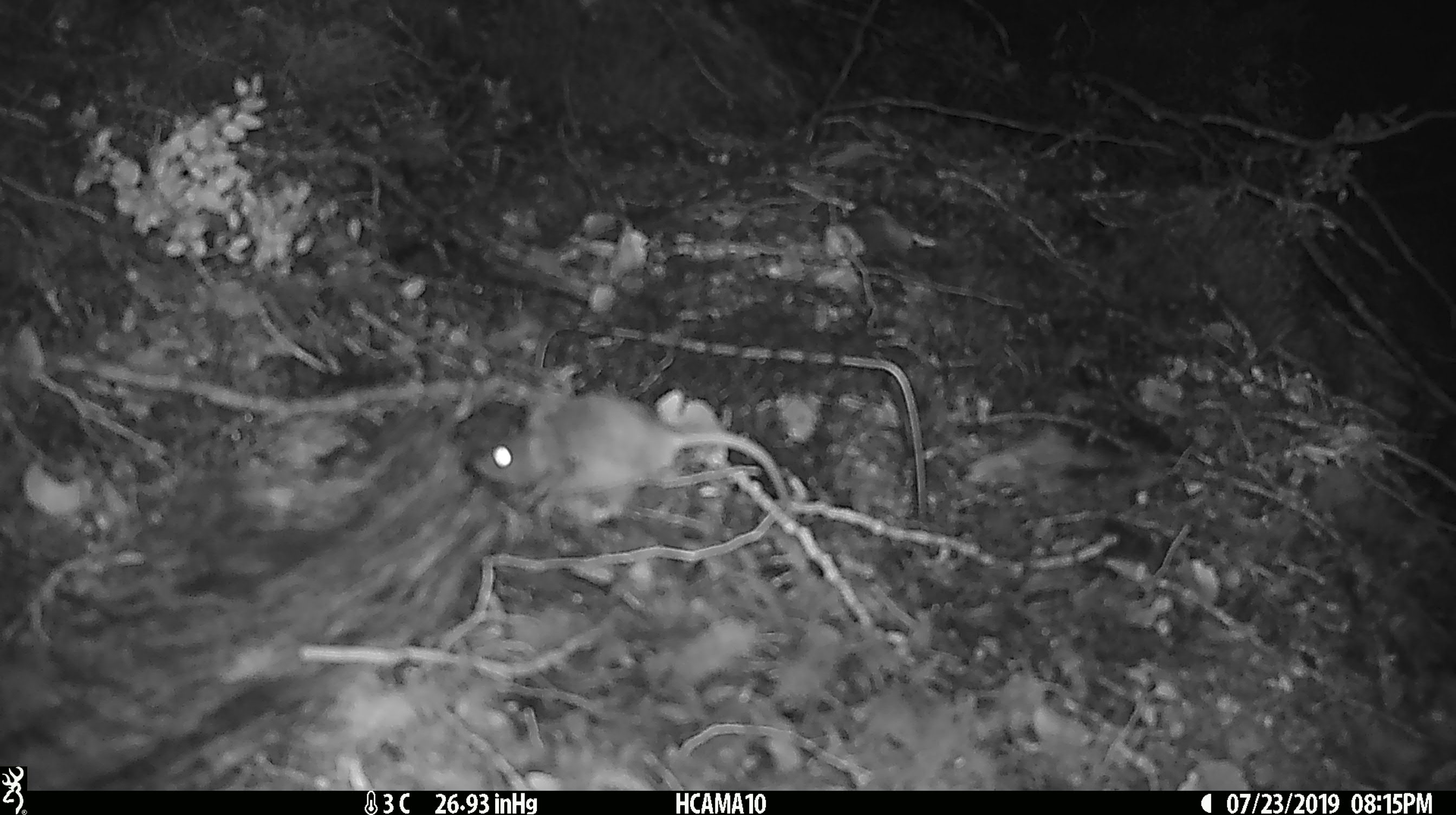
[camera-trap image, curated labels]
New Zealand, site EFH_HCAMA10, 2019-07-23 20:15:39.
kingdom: Animalia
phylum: Chordata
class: Mammalia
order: Rodentia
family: Muridae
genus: Mus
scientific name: Mus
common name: mouse